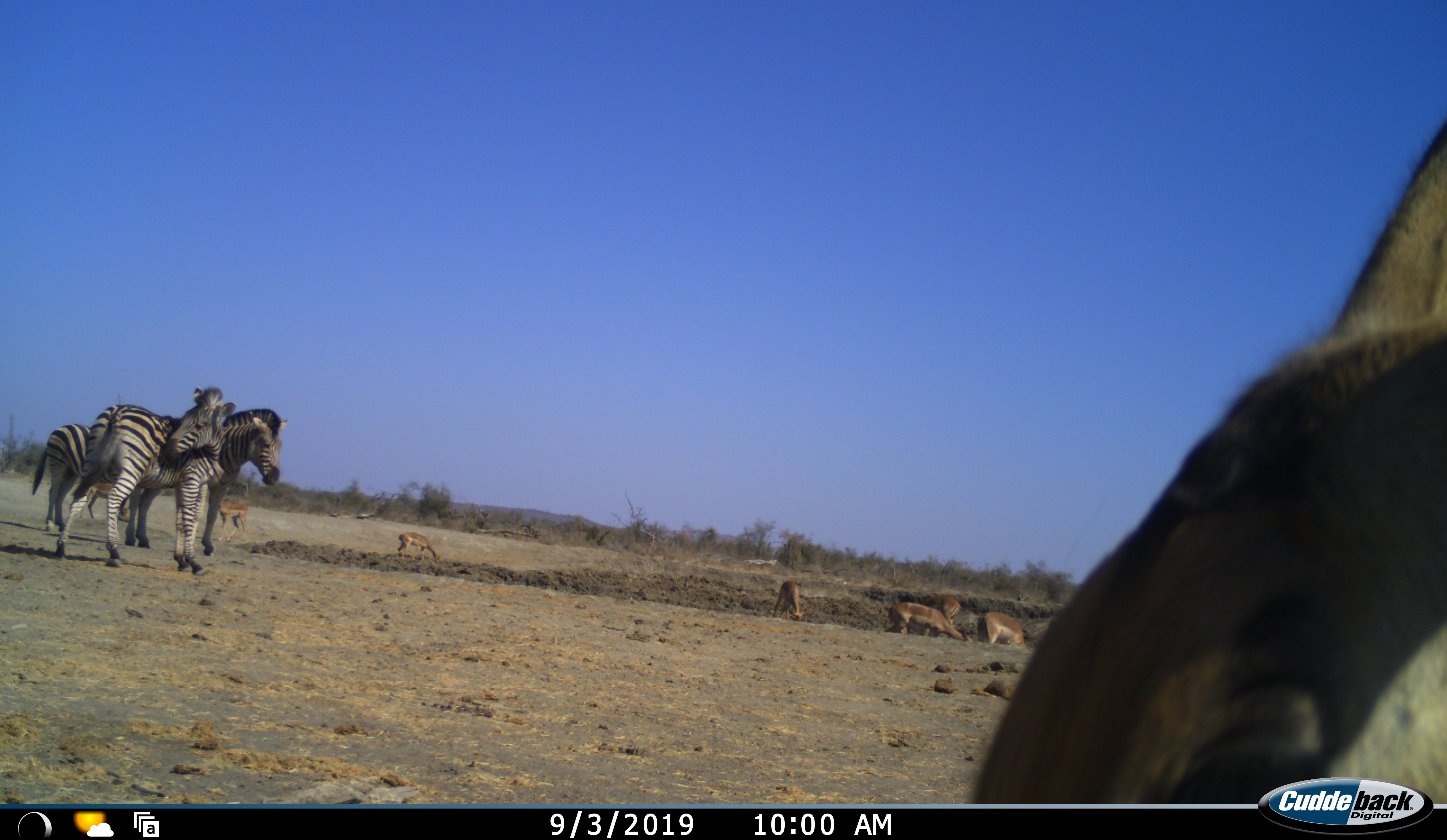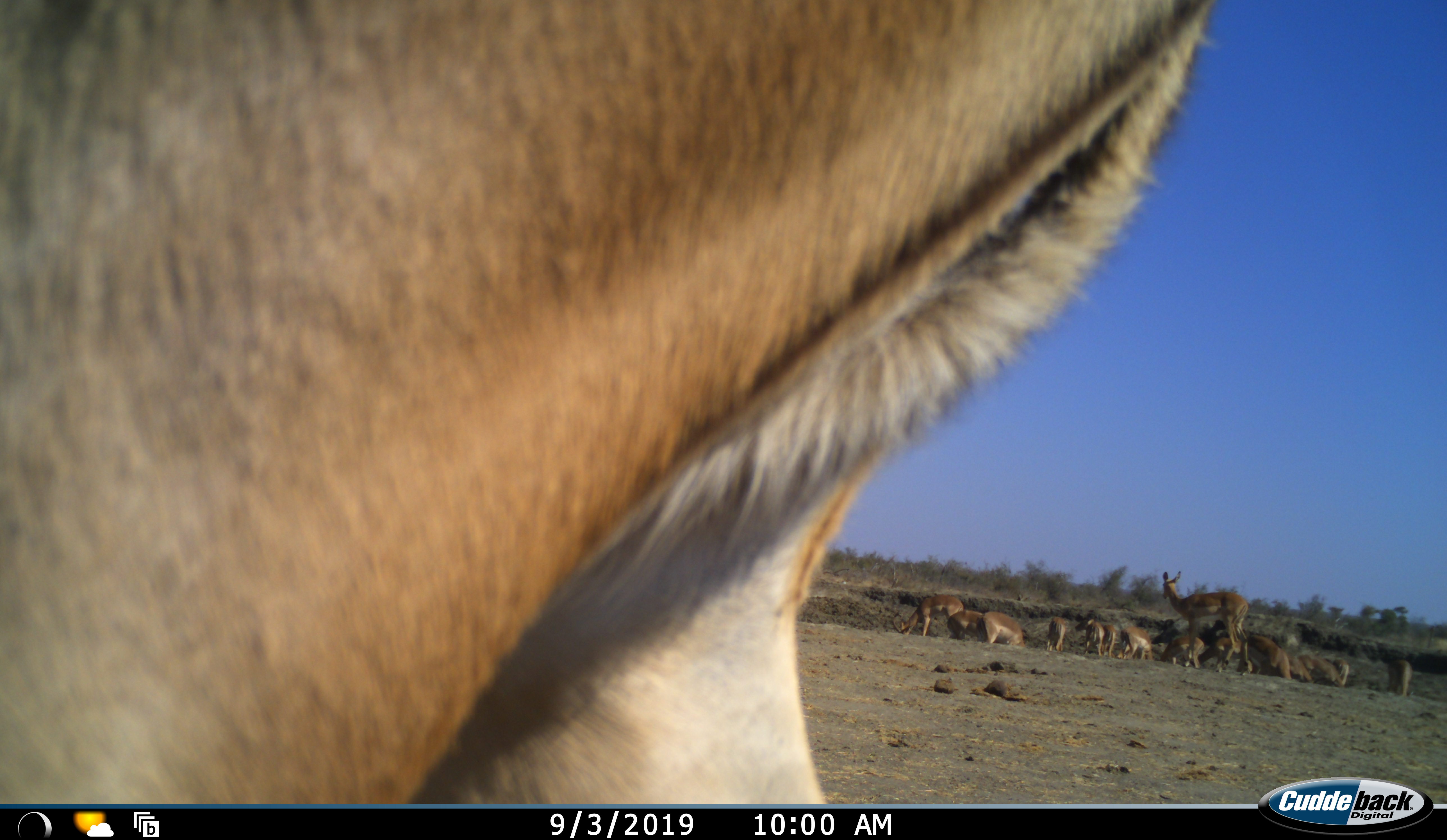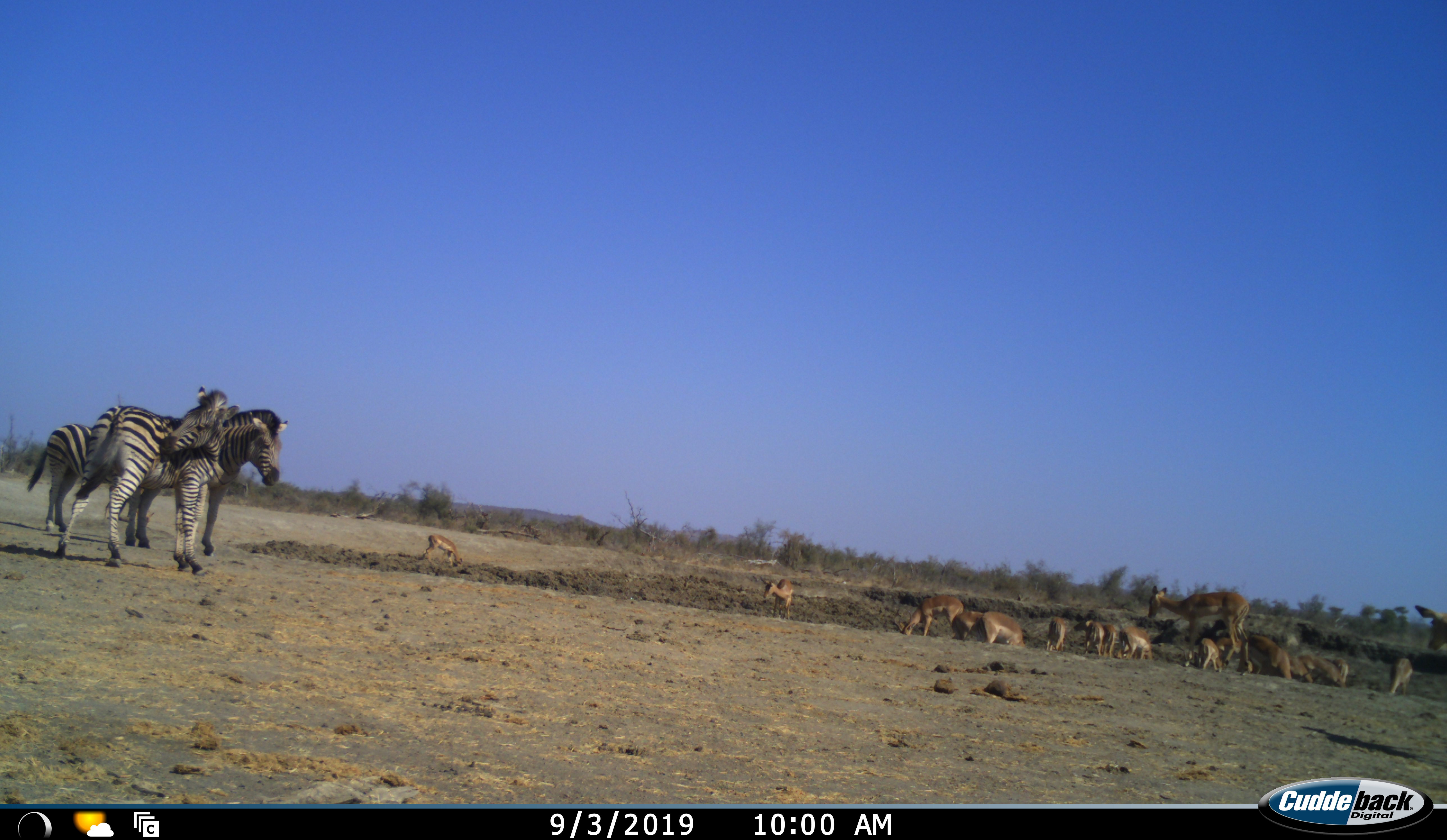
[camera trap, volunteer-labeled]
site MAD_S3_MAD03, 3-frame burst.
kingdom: Animalia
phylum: Chordata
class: Mammalia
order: Artiodactyla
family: Bovidae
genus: Aepyceros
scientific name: Aepyceros melampus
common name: impala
Impala (Aepyceros melampus), count 11-50. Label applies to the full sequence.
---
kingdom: Animalia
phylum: Chordata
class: Mammalia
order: Perissodactyla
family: Equidae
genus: Equus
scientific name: Equus quagga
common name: plains zebra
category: zebraplains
Zebraplains (plains zebra) (Equus quagga), count 3. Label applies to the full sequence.